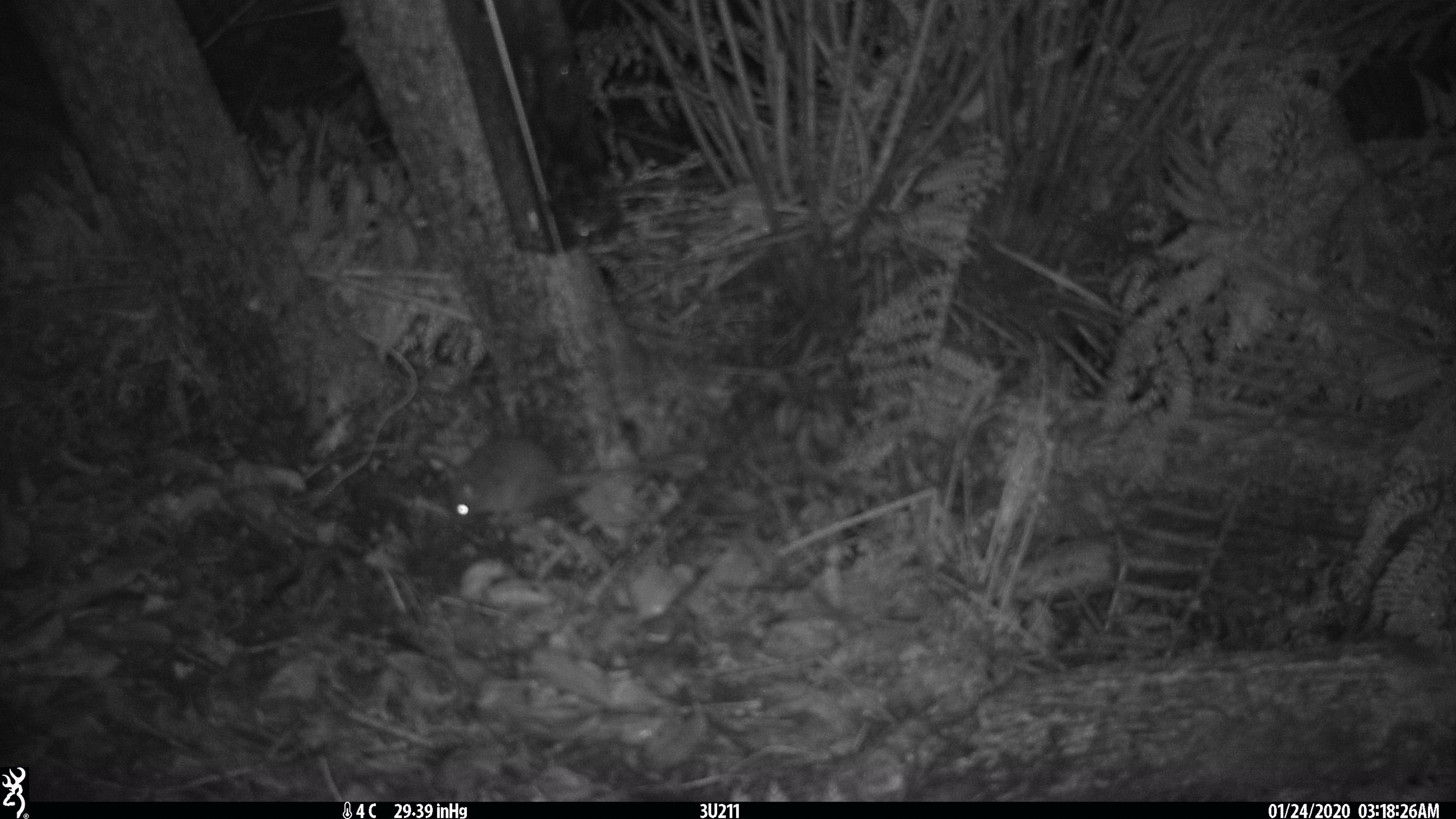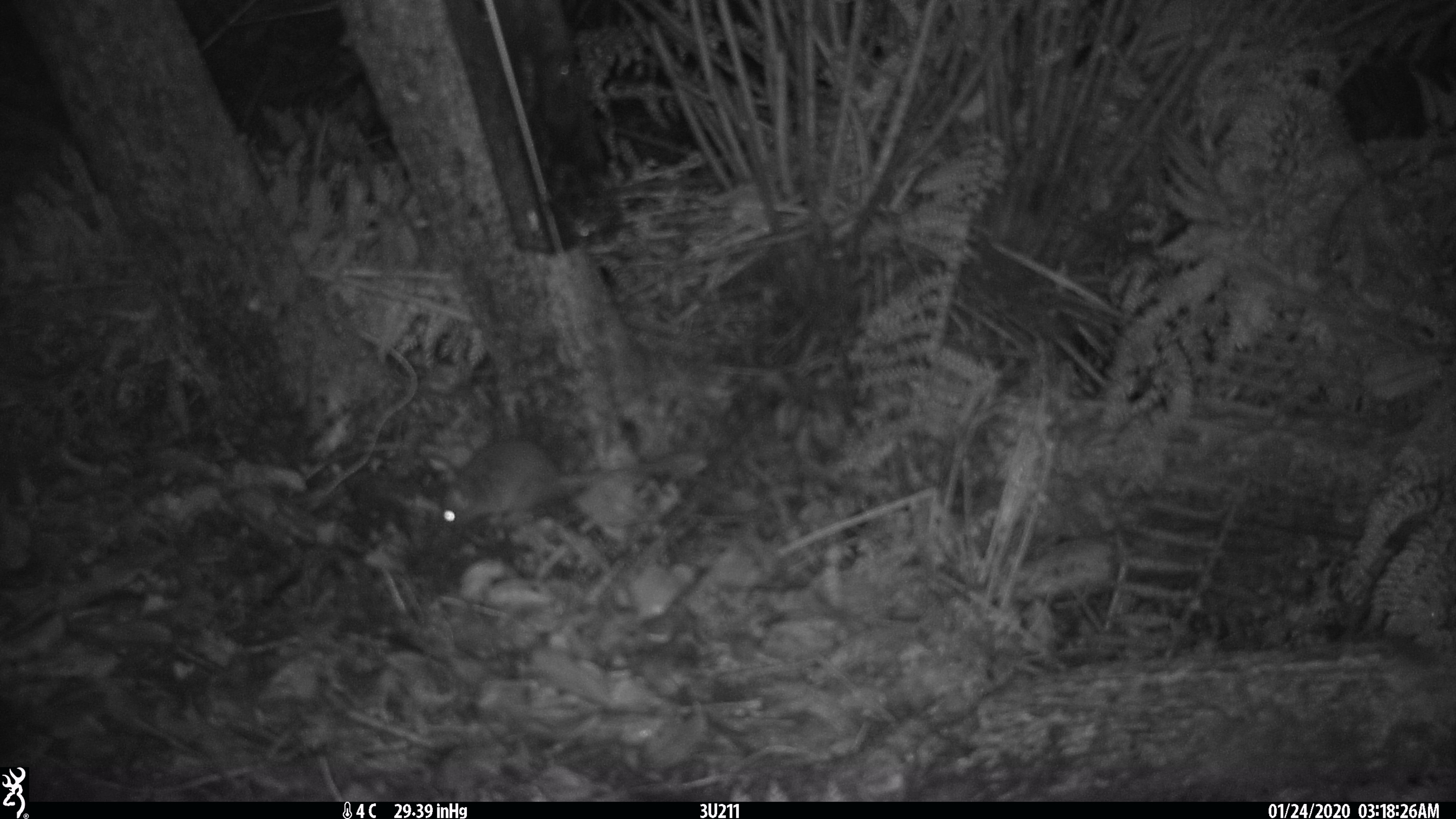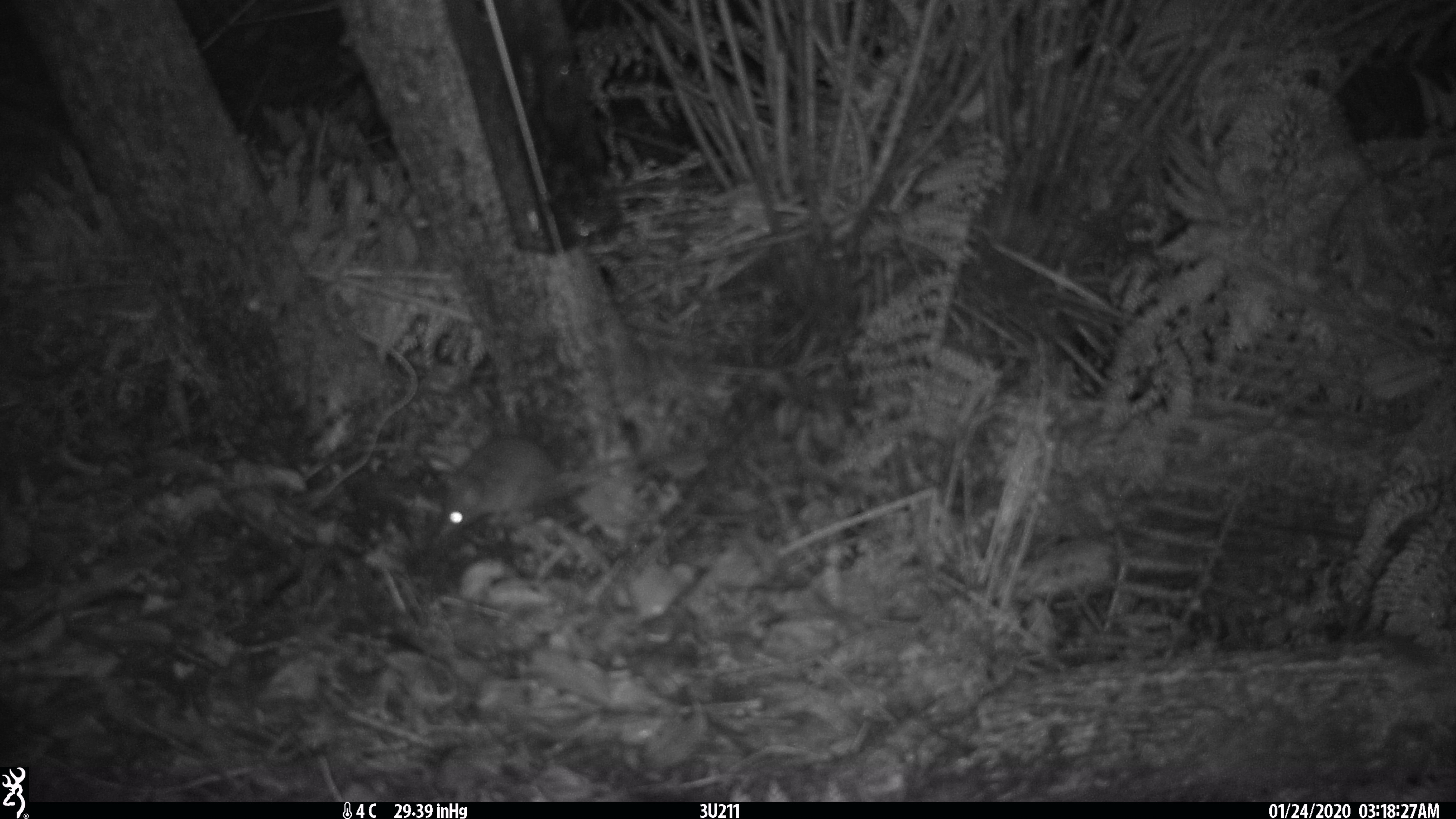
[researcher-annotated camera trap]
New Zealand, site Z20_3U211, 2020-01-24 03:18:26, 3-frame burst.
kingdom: Animalia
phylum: Chordata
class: Mammalia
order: Rodentia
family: Muridae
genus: Rattus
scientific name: Rattus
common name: rat